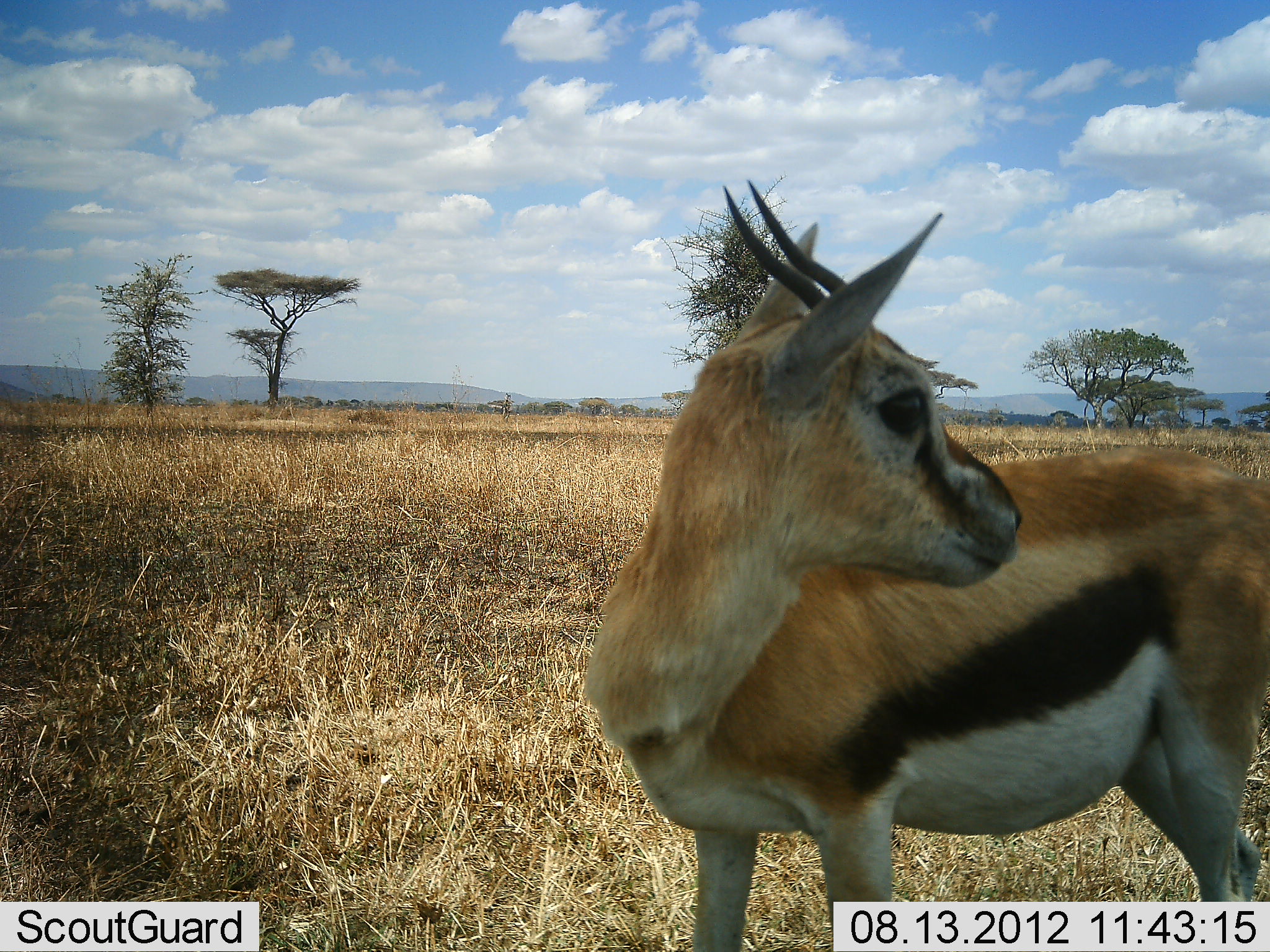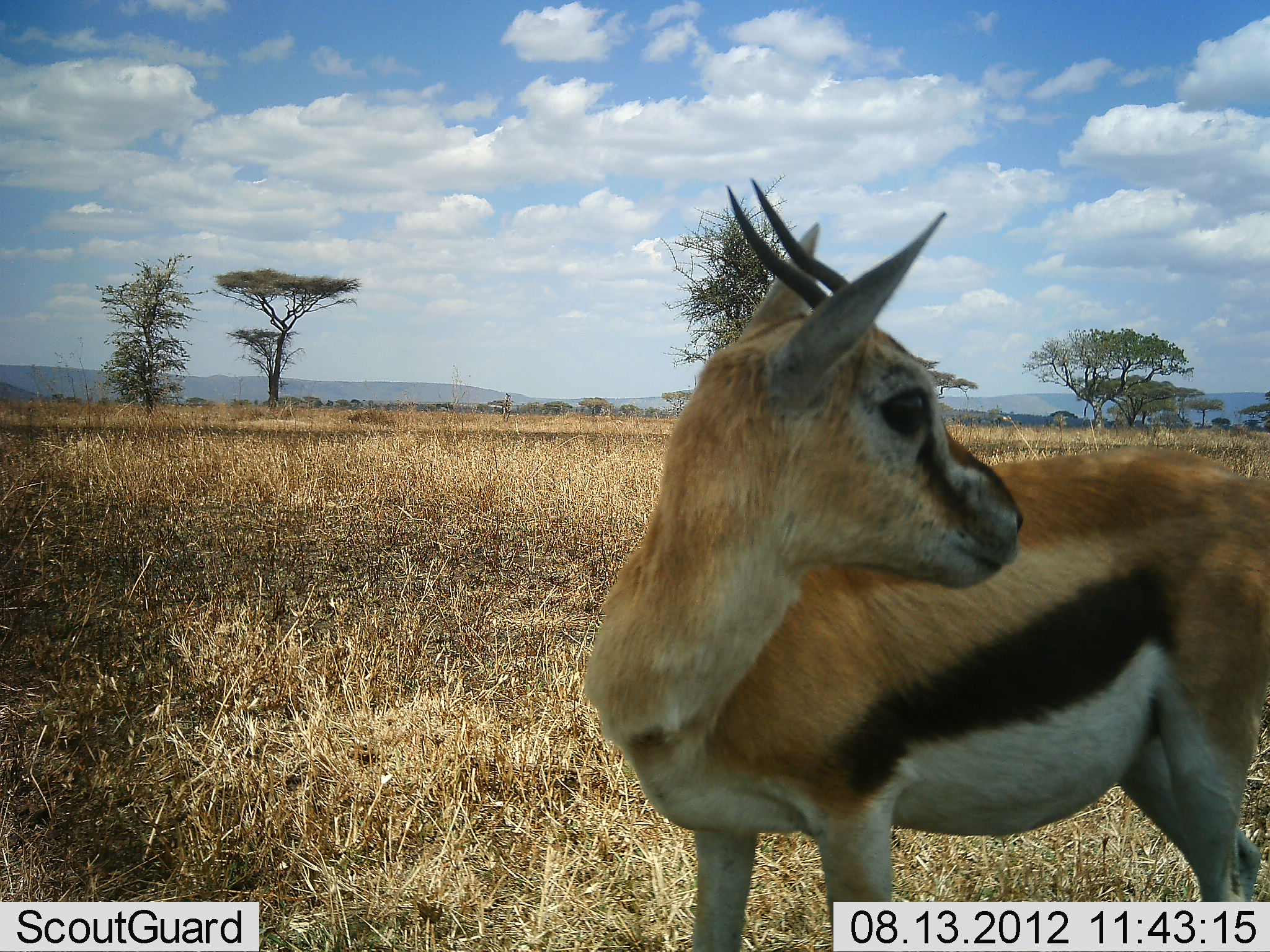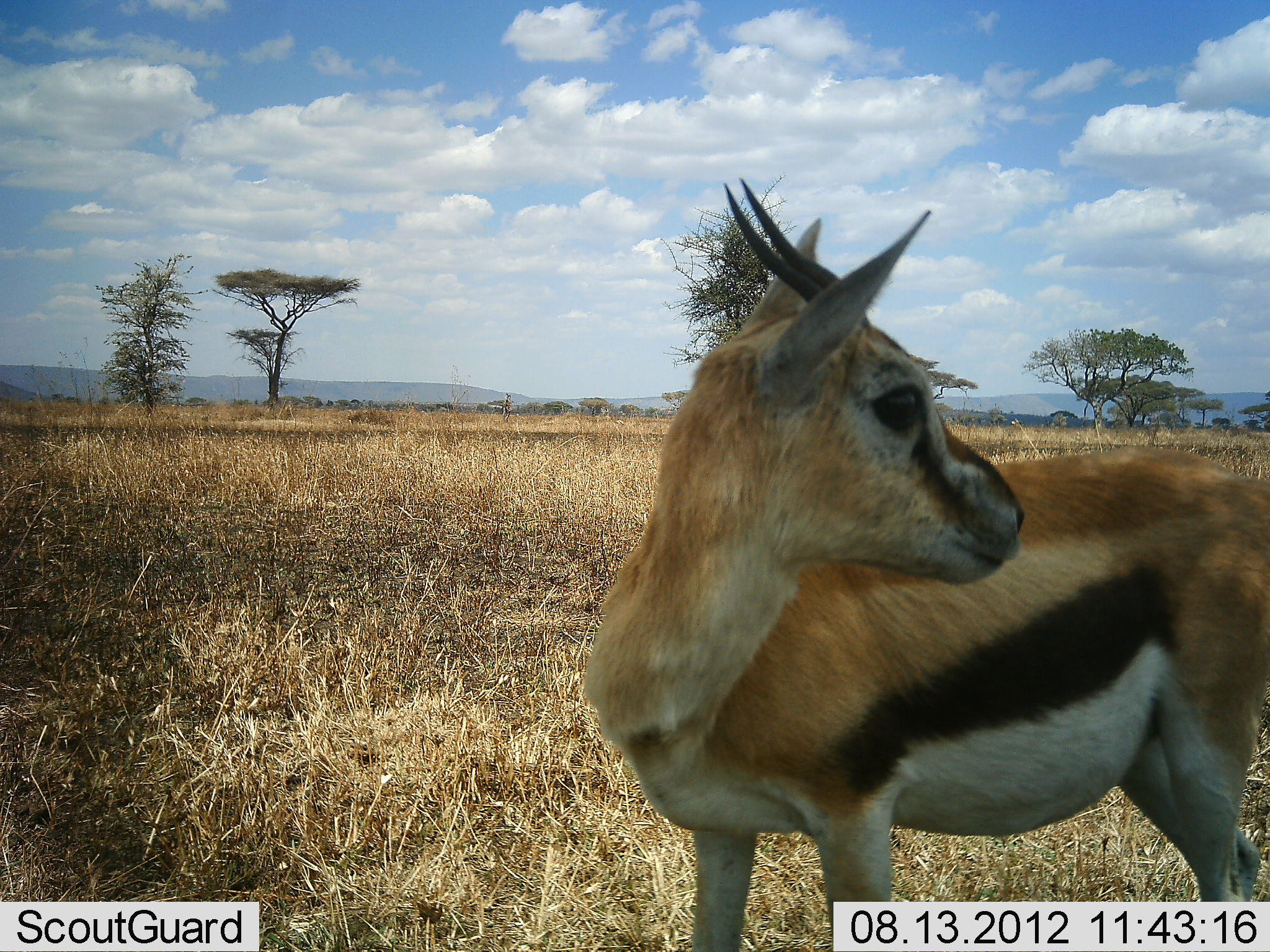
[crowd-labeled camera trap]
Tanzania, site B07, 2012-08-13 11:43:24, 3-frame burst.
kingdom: Animalia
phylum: Chordata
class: Mammalia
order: Artiodactyla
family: Bovidae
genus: Eudorcas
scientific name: Eudorcas thomsonii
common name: thomson's gazelle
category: gazellethomsons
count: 1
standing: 100%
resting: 0%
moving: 0%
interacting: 0%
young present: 0%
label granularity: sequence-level